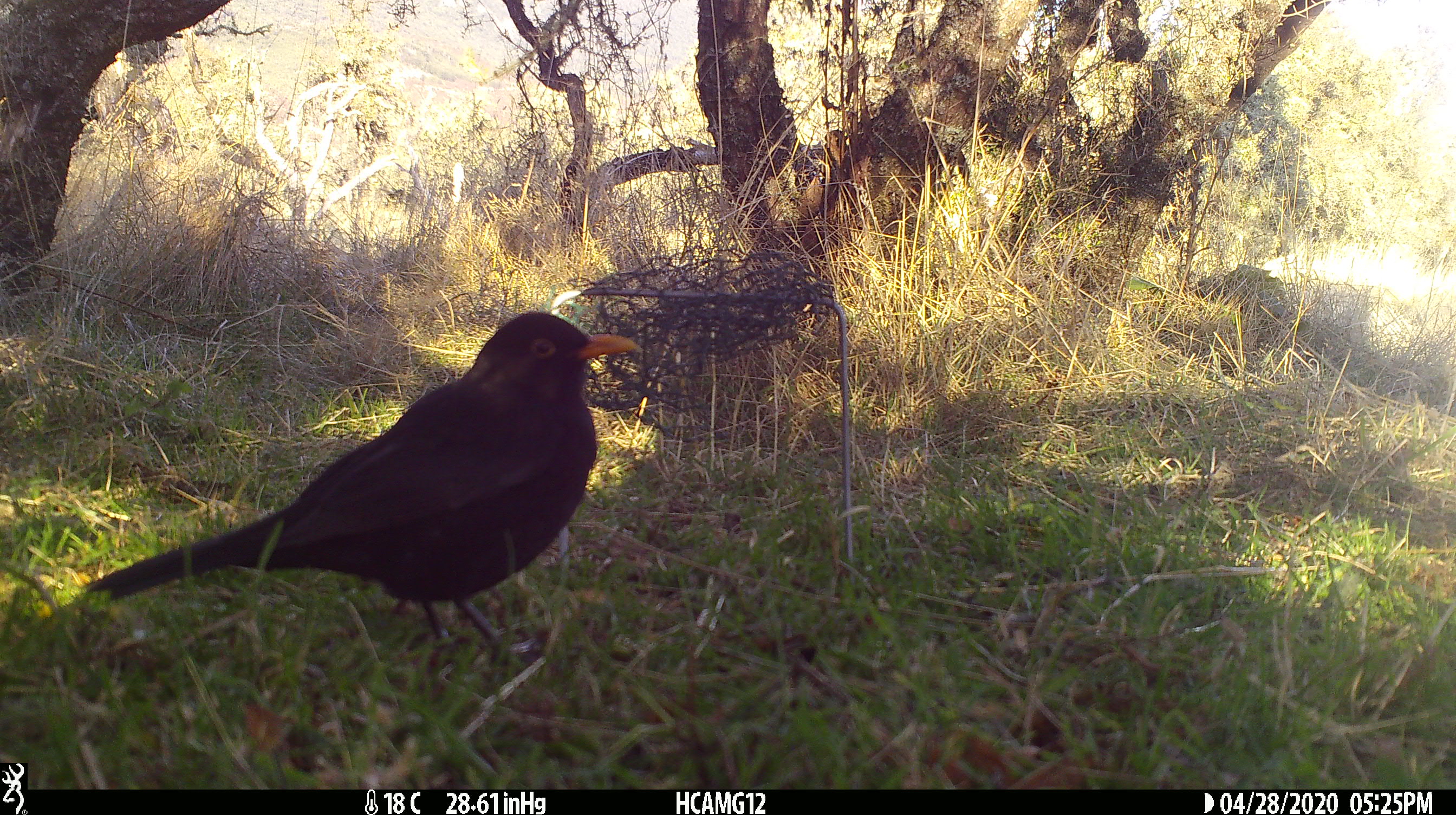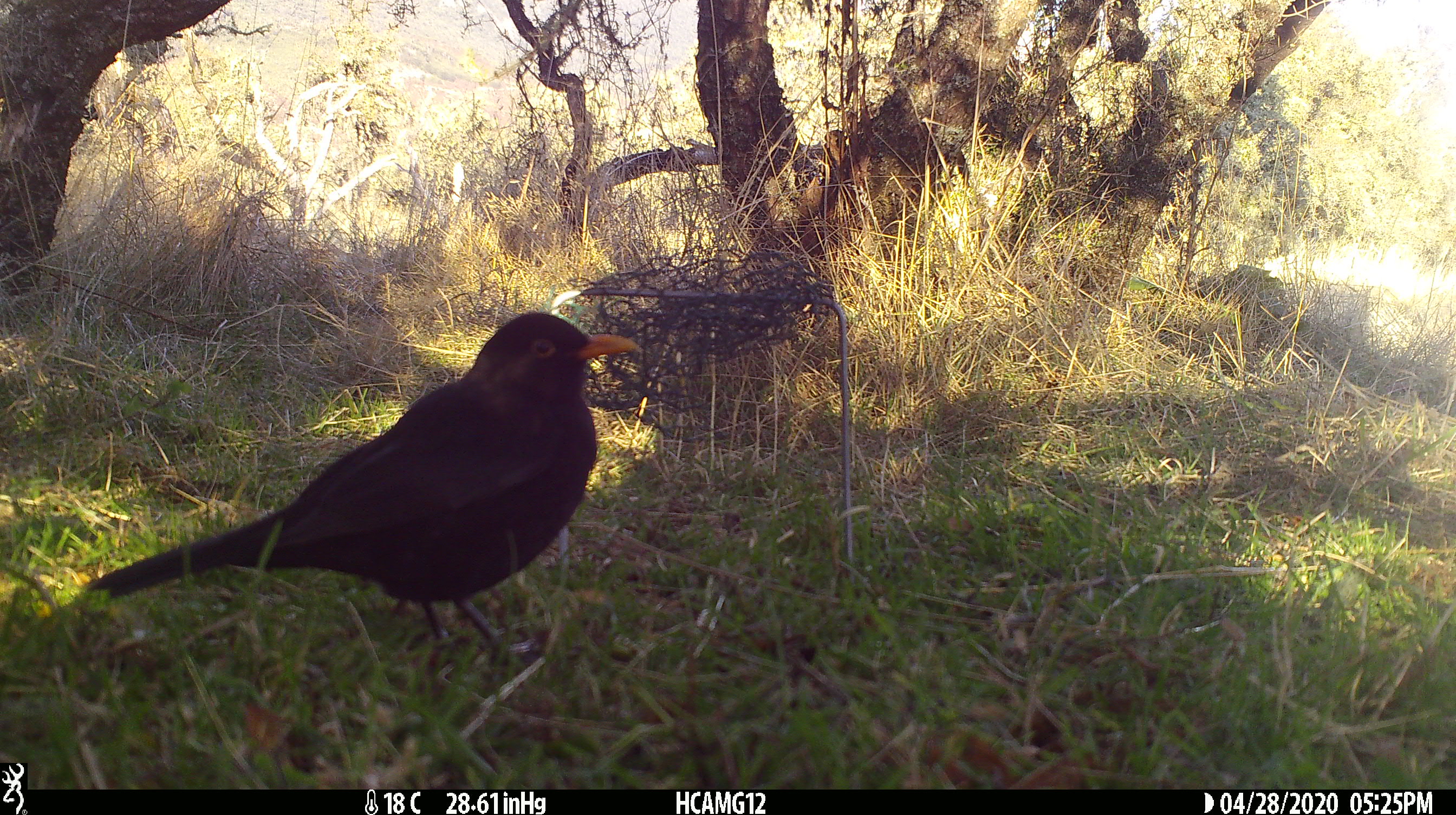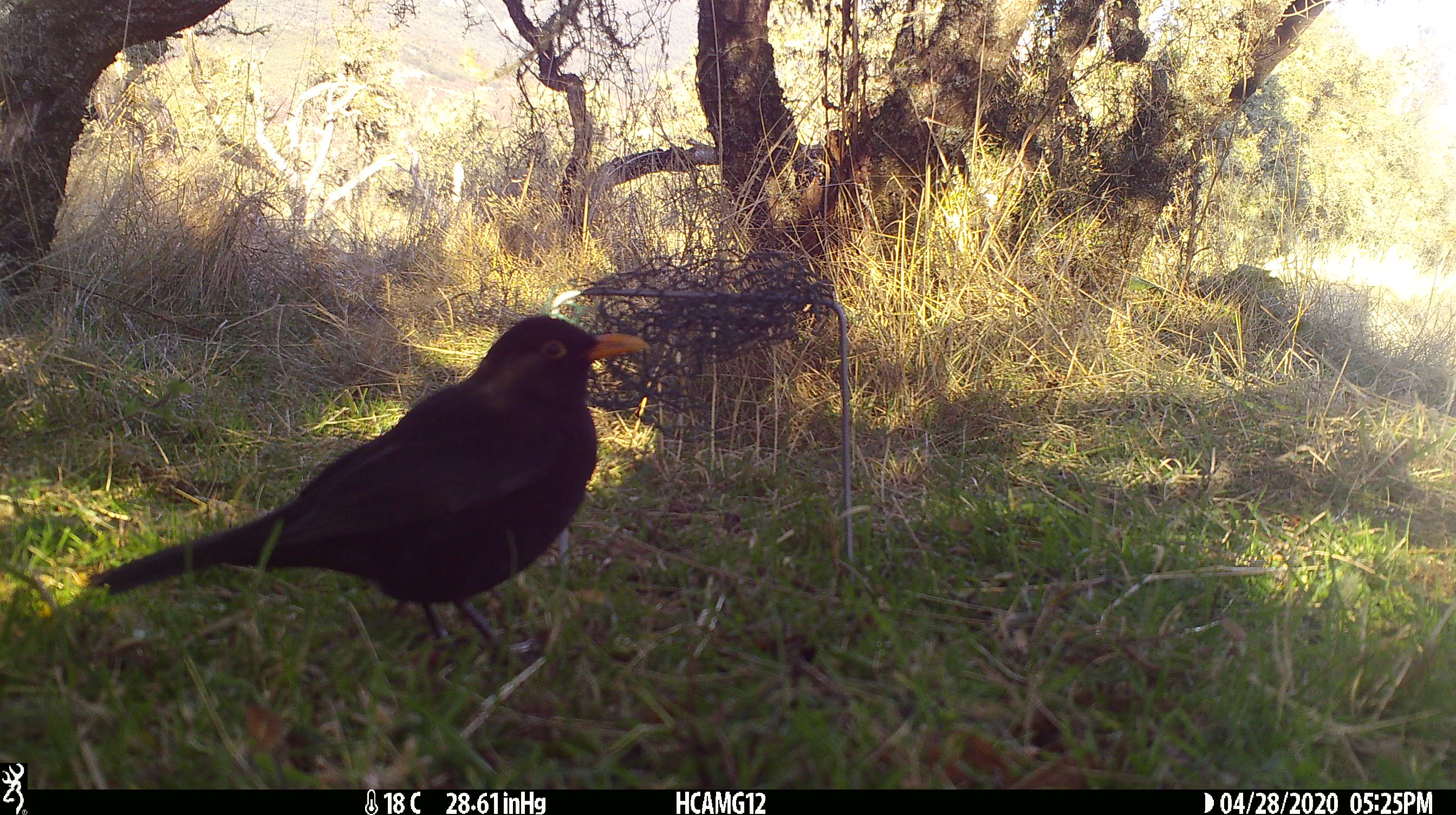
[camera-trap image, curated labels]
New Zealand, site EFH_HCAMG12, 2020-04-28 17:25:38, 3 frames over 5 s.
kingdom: Animalia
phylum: Chordata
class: Aves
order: Passeriformes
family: Turdidae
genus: Turdus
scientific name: Turdus merula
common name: eurasian blackbird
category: blackbird